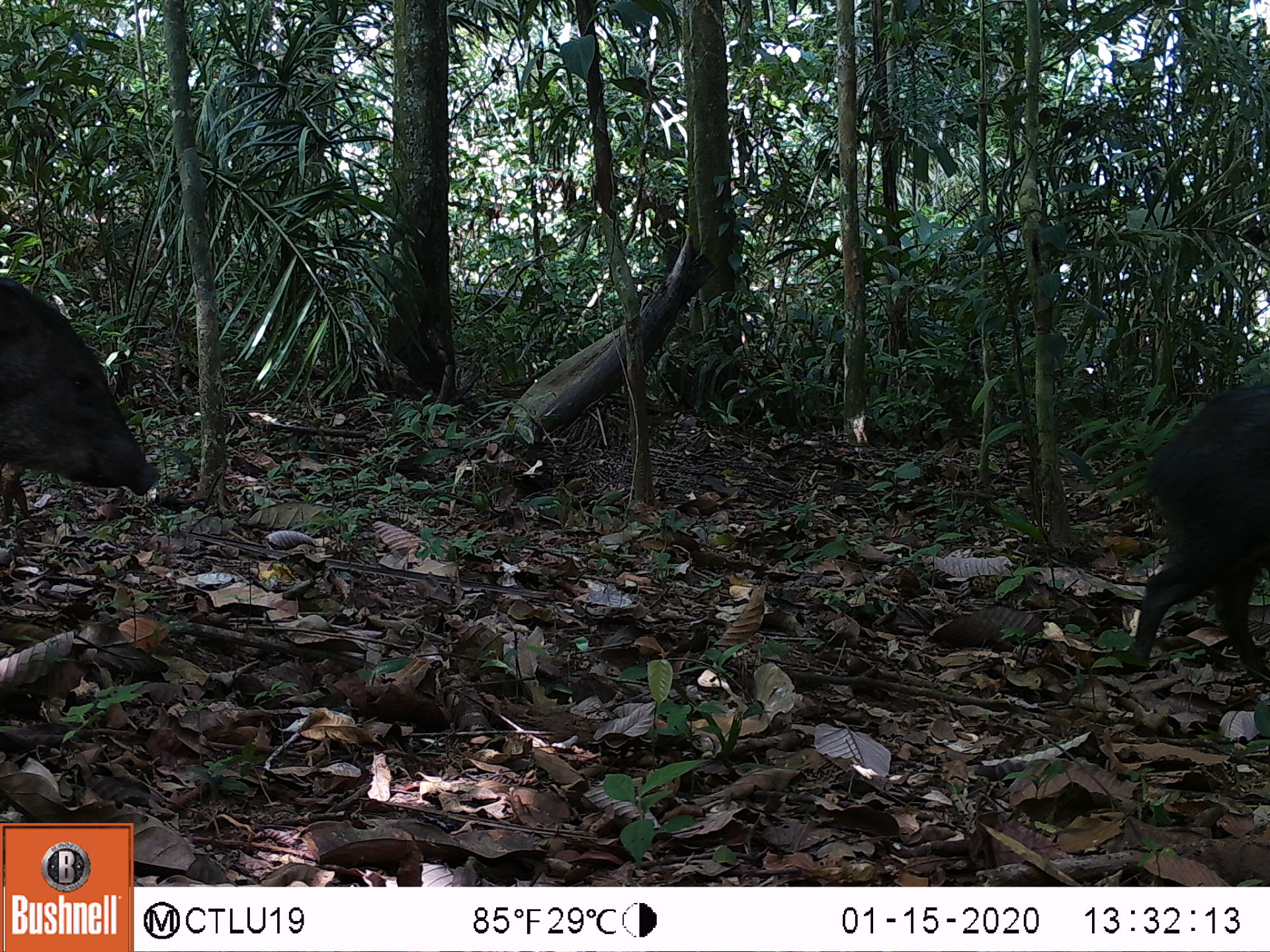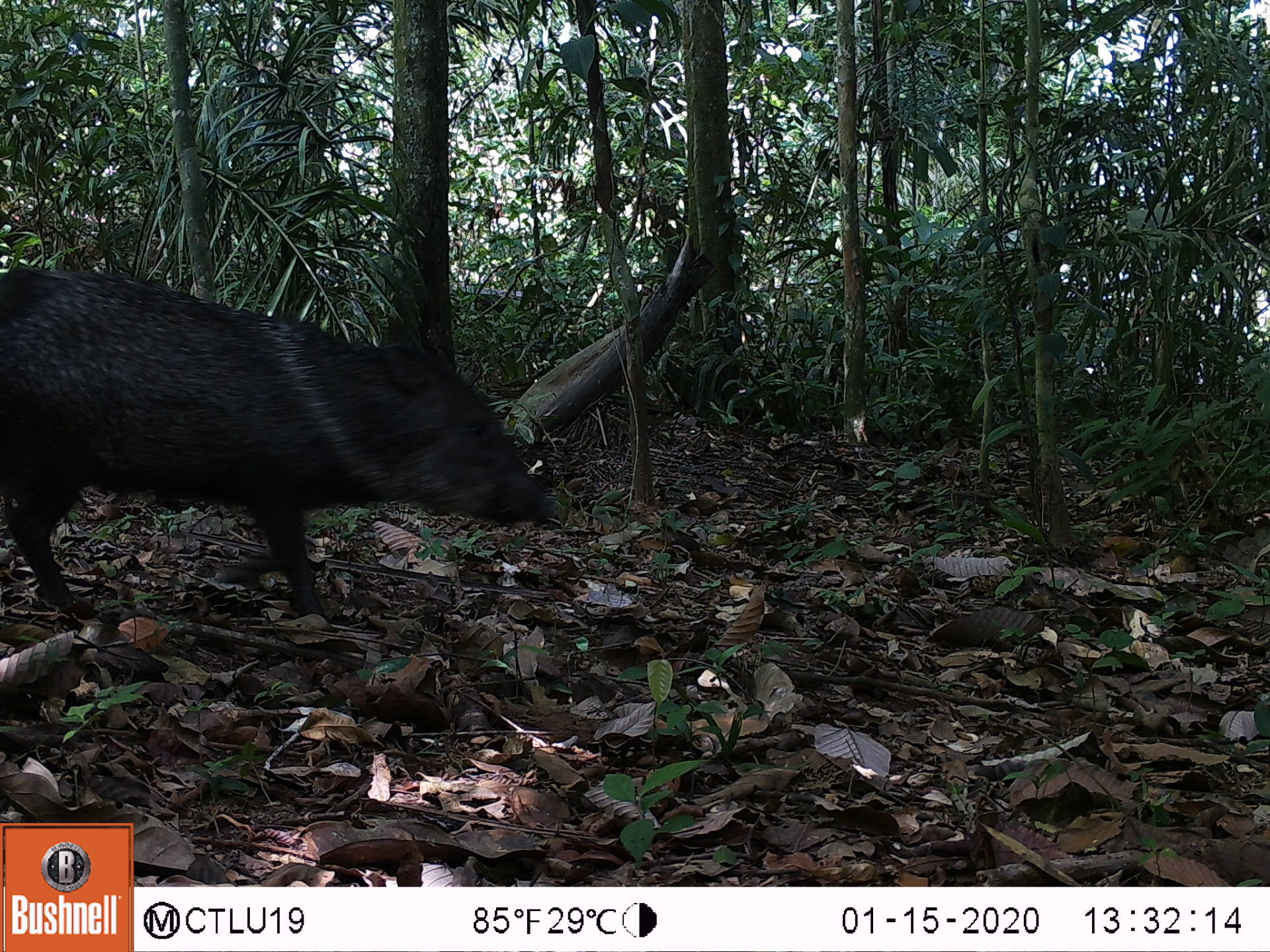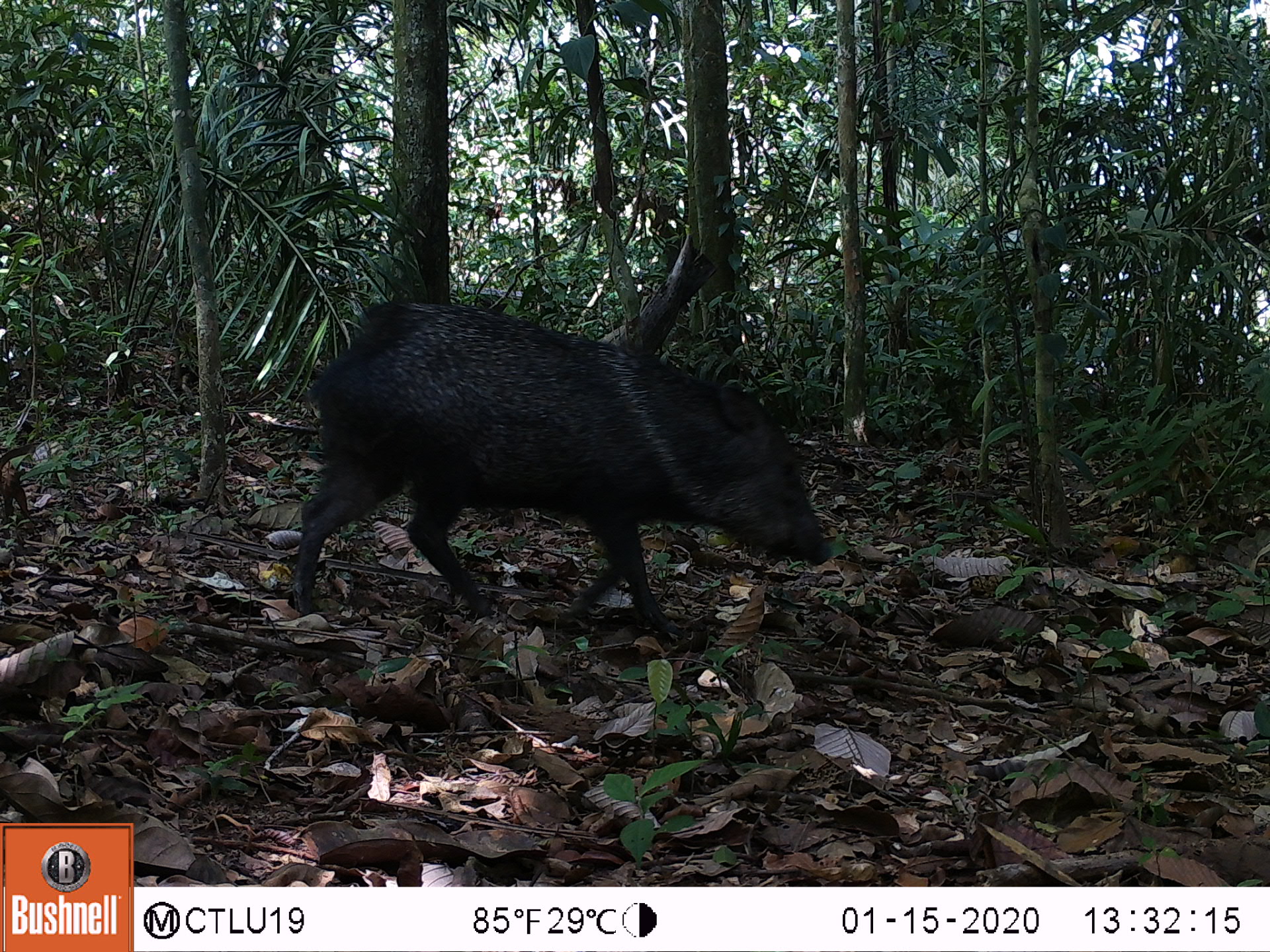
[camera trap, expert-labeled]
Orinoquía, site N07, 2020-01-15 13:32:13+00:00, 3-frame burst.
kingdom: Animalia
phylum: Chordata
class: Mammalia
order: Artiodactyla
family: Tayassuidae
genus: Pecari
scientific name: Pecari tajacu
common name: collared peccary